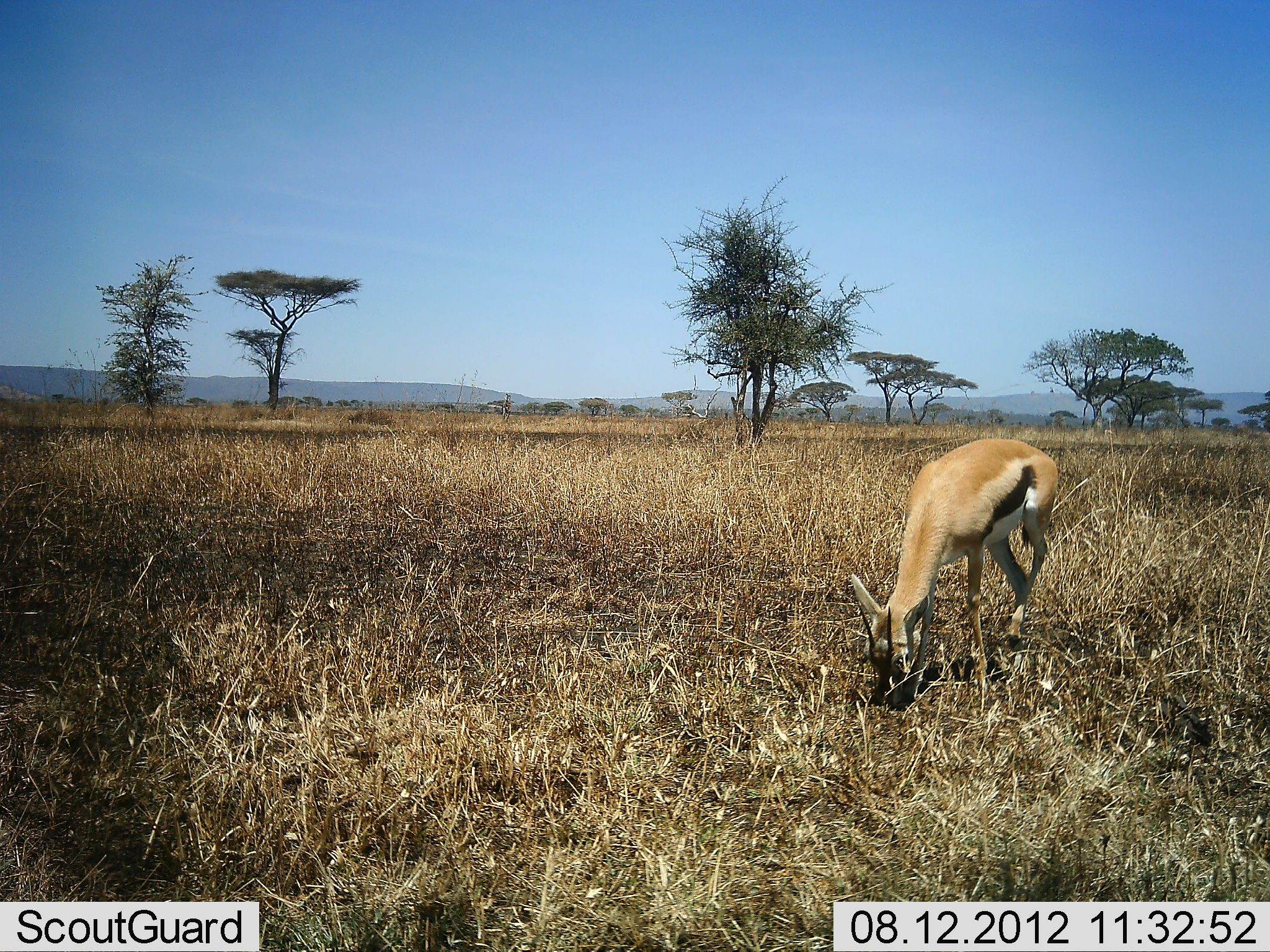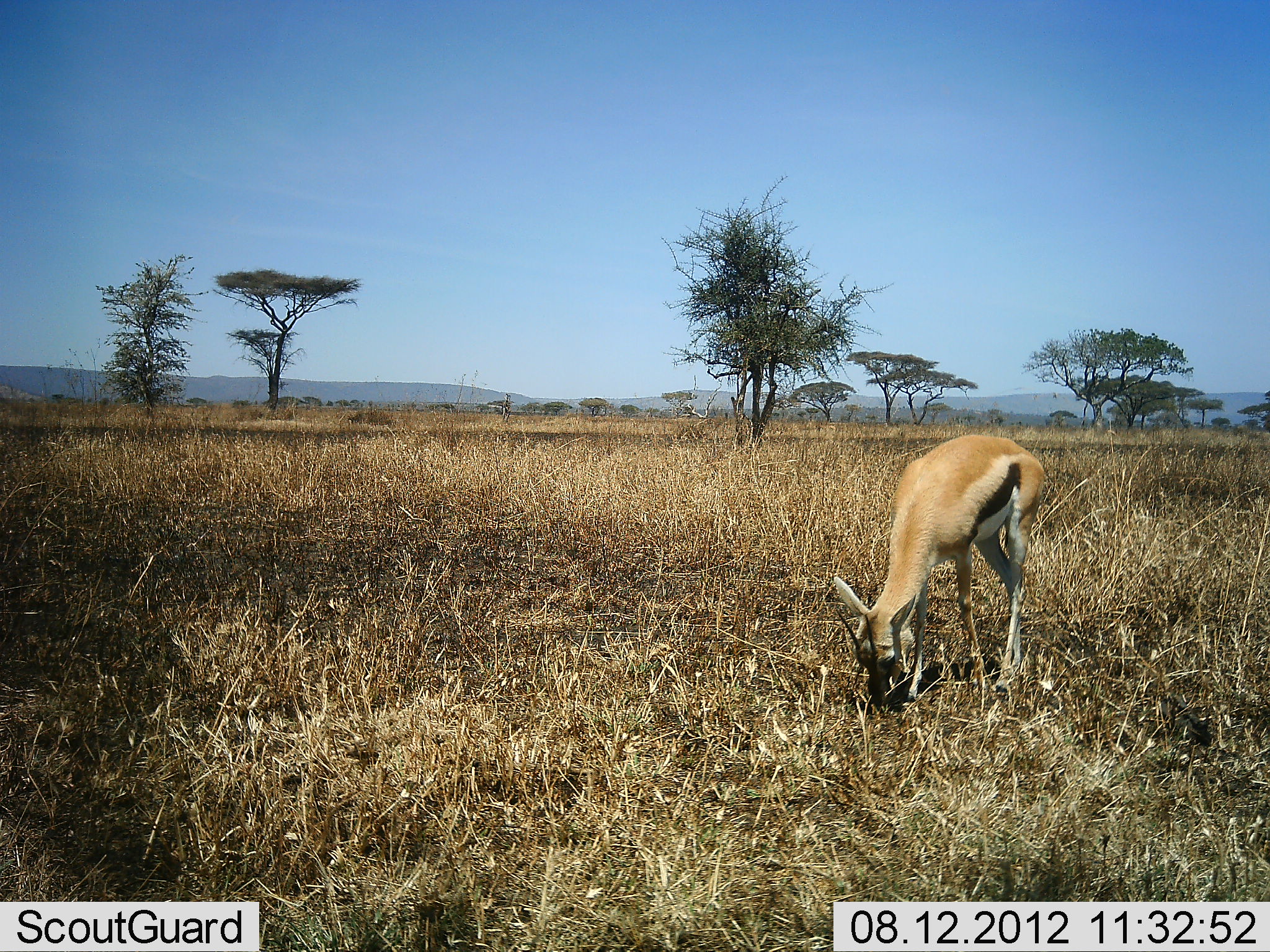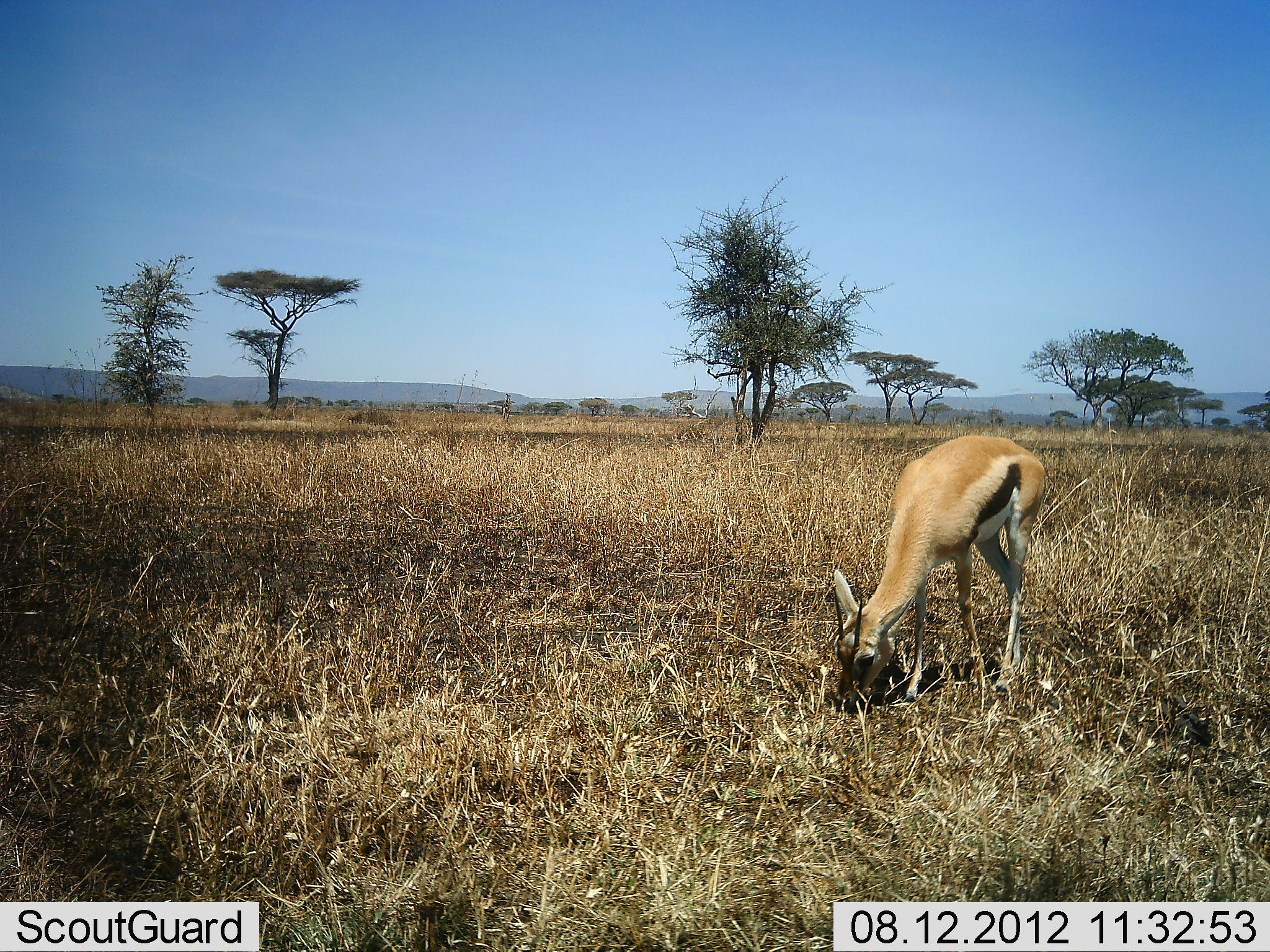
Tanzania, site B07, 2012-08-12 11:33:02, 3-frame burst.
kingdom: Animalia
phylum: Chordata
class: Mammalia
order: Artiodactyla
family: Bovidae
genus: Eudorcas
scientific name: Eudorcas thomsonii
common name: thomson's gazelle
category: gazellethomsons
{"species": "gazellethomsons (thomson's gazelle) (Eudorcas thomsonii)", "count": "1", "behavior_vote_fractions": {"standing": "40%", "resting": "0%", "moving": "0%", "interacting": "0%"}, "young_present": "10%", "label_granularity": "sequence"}